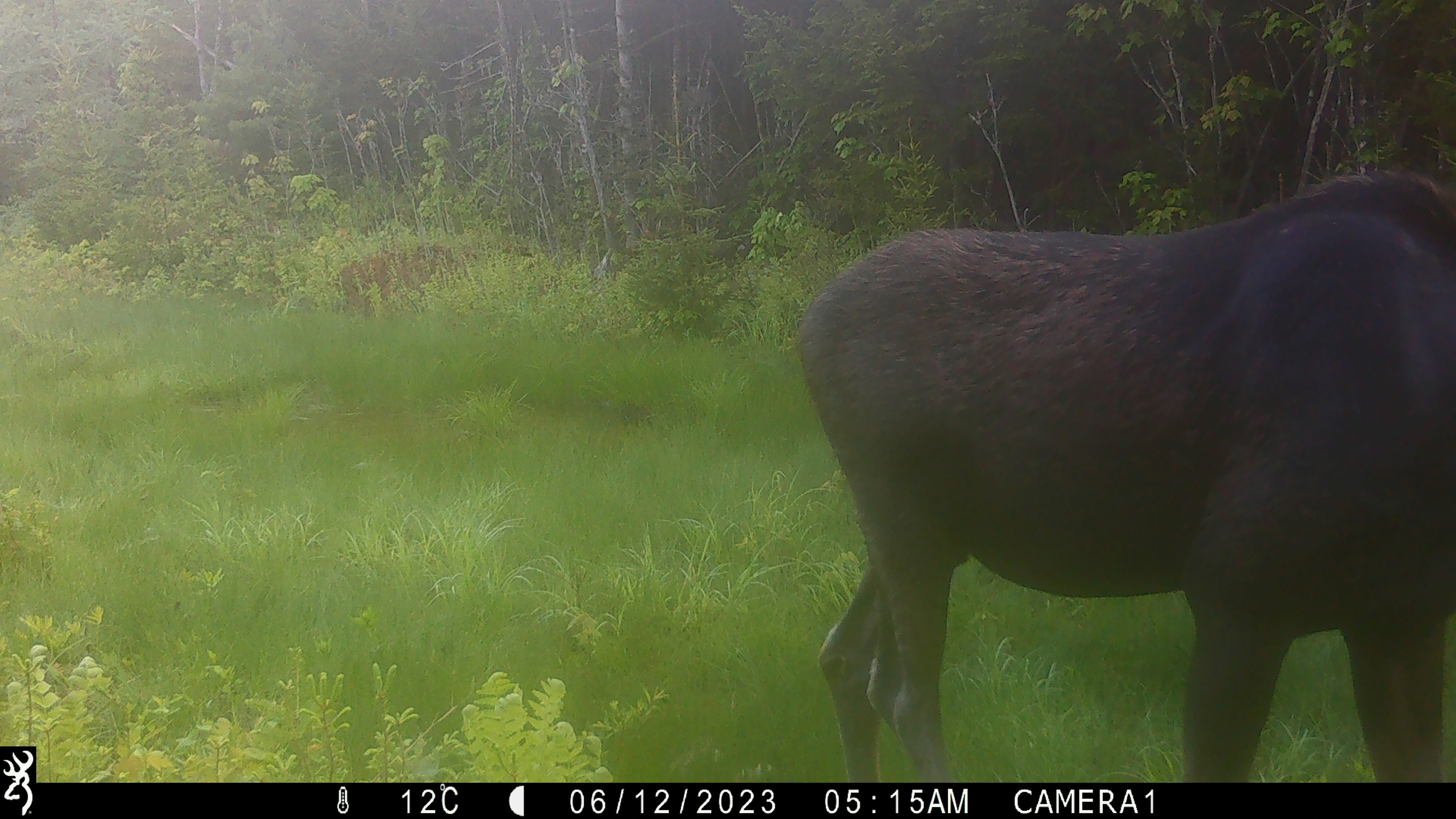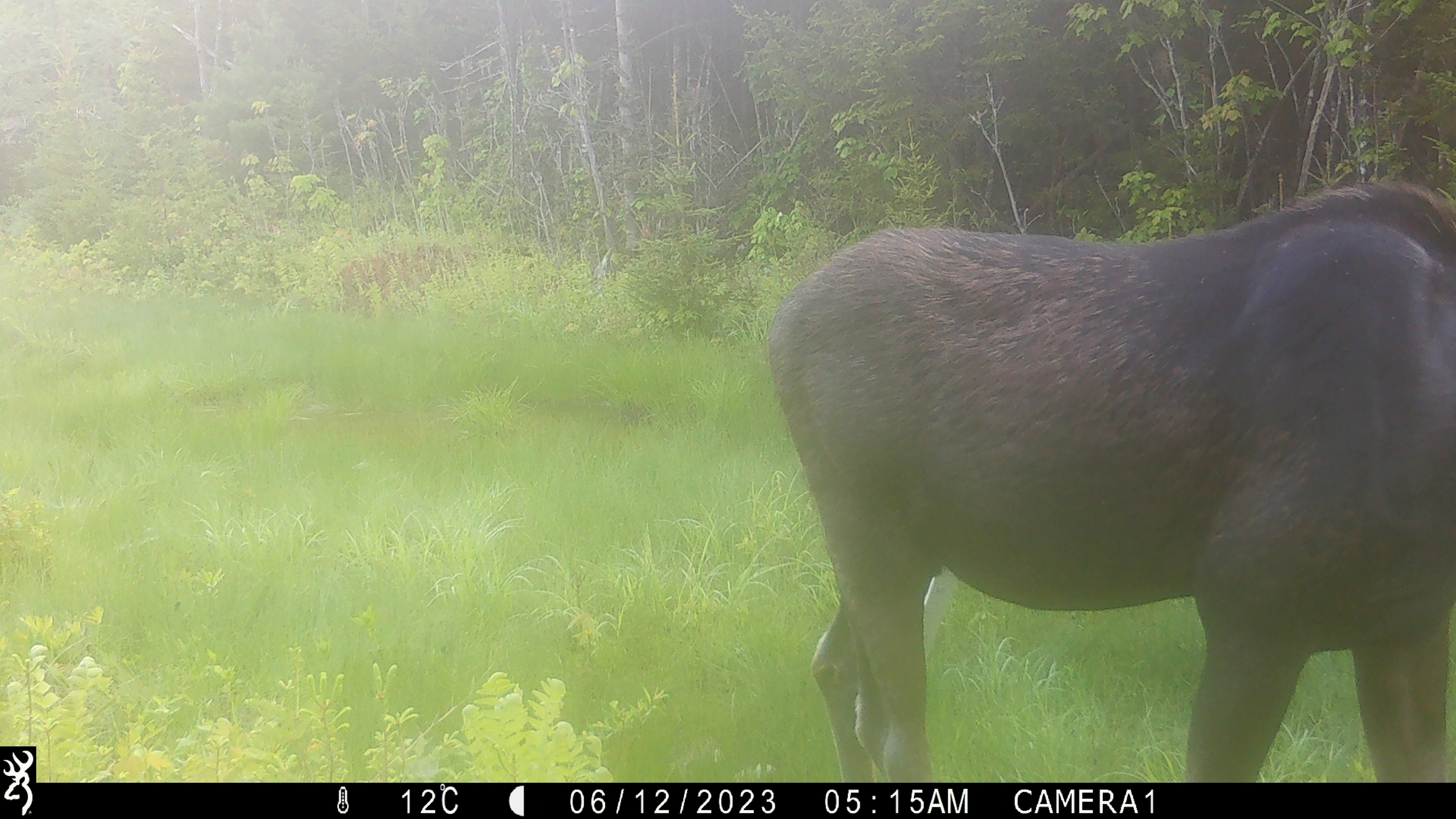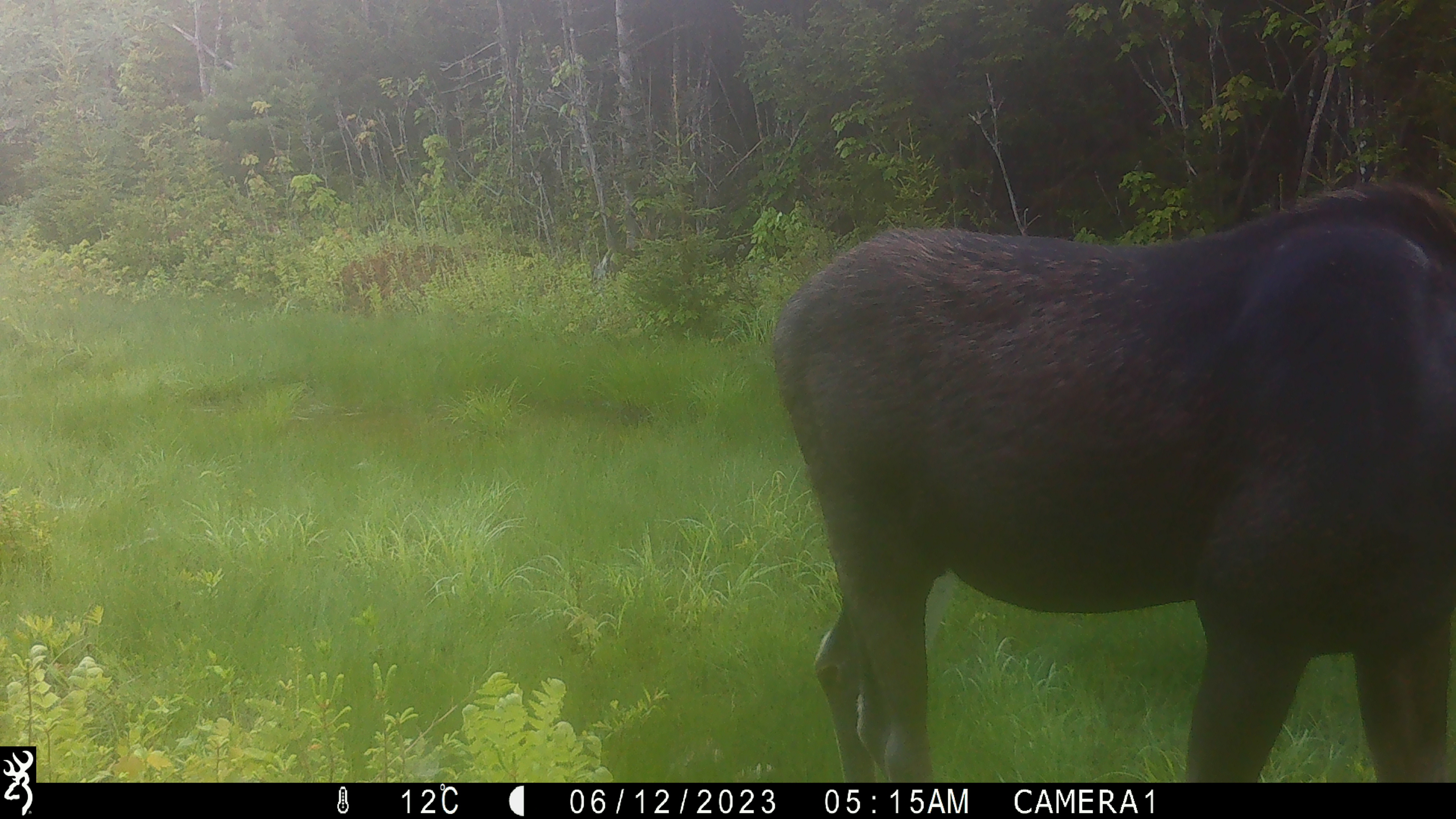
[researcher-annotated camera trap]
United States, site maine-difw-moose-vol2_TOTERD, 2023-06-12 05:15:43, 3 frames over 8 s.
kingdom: Animalia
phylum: Chordata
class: Mammalia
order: Artiodactyla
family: Cervidae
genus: Alces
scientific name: Alces alces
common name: moose